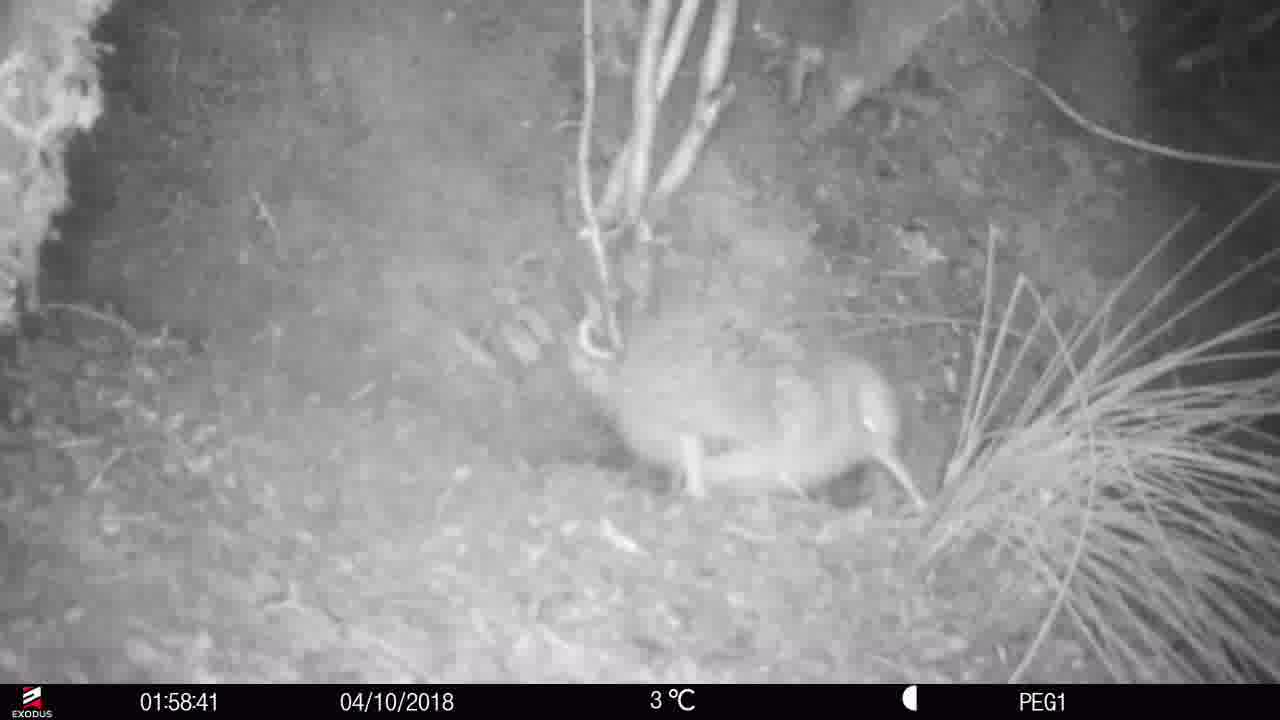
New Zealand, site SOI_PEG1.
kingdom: Animalia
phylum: Chordata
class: Aves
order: Apterygiformes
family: Apterygidae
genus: Apteryx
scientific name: Apteryx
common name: kiwi